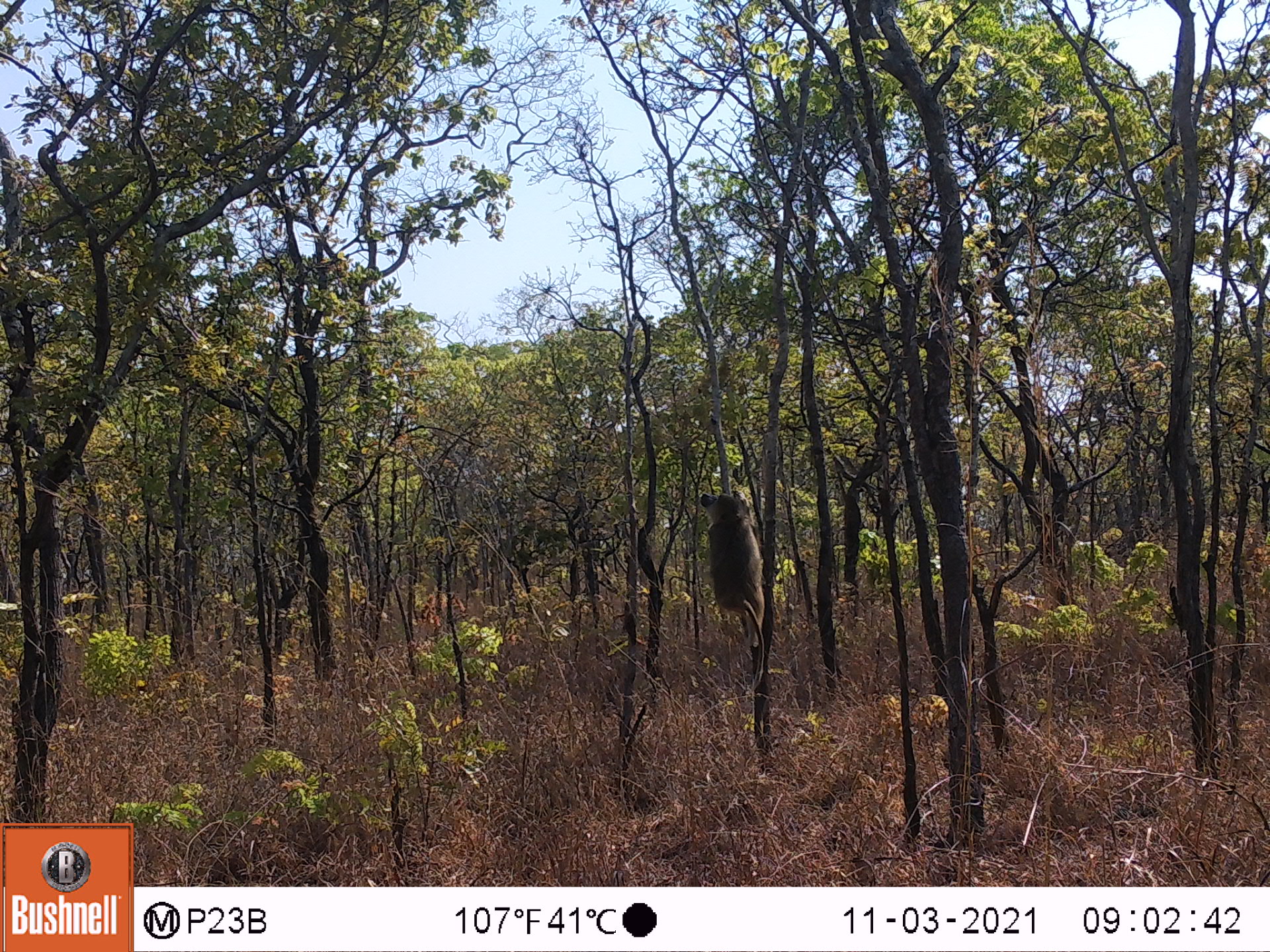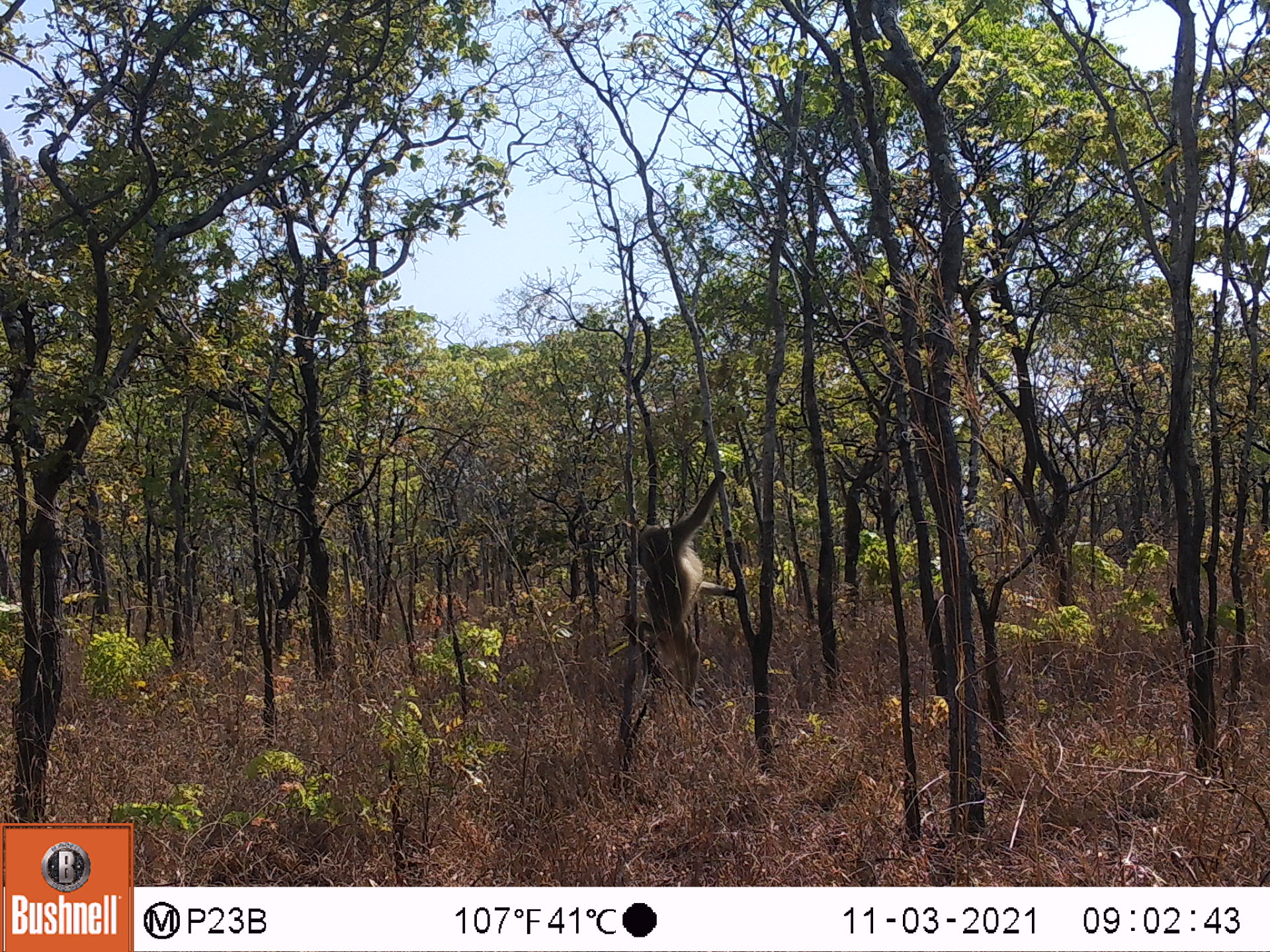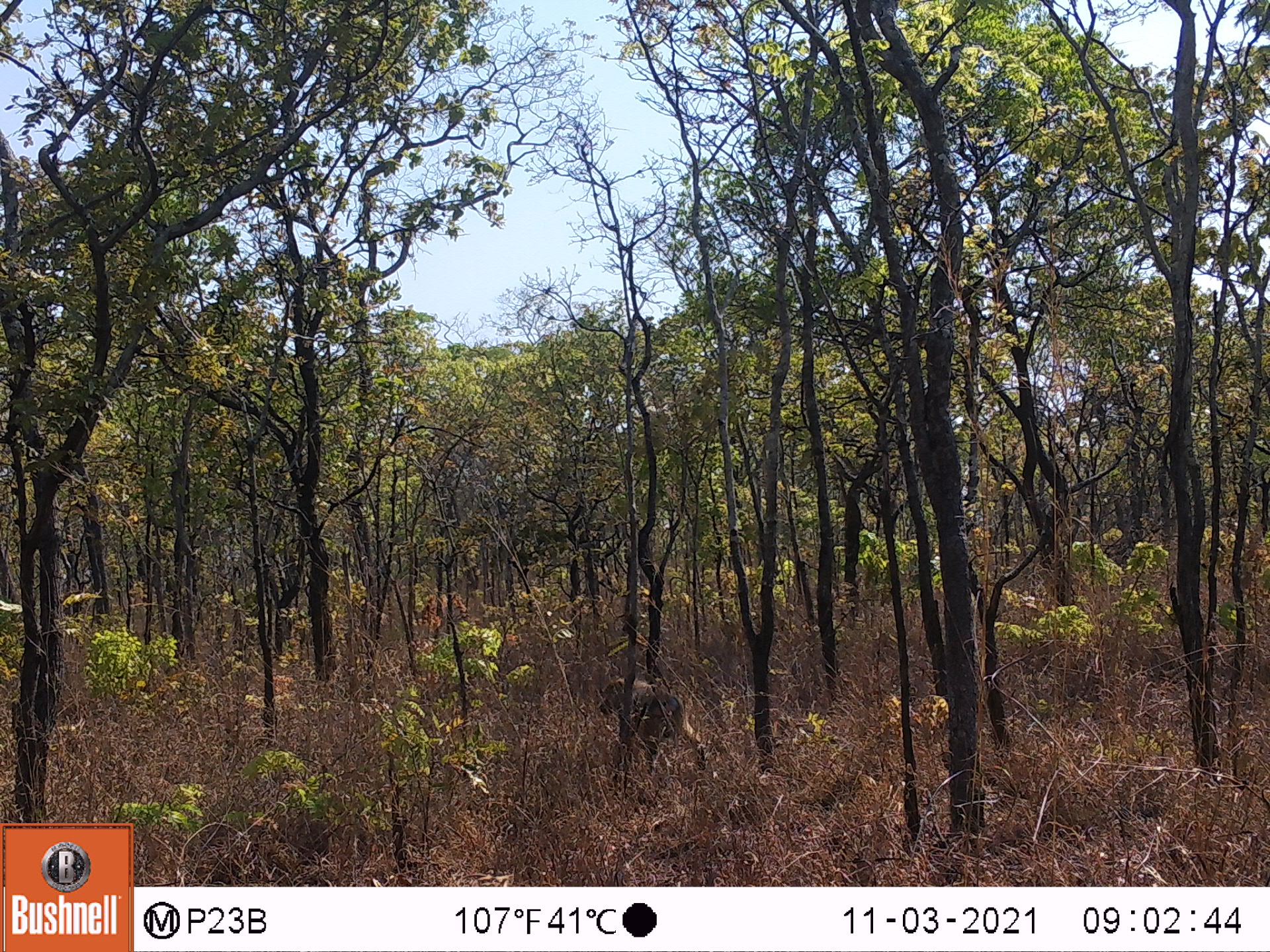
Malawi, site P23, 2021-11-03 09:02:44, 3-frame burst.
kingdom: Animalia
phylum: Chordata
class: Mammalia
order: Primates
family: Cercopithecidae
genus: Papio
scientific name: Papio cynocephalus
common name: yellow baboon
Yellow baboon (Papio cynocephalus), count 1.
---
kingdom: Animalia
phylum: Chordata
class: Mammalia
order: Artiodactyla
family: Suidae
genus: Phacochoerus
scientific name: Phacochoerus africanus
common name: common warthog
Common warthog (Phacochoerus africanus), count 1.